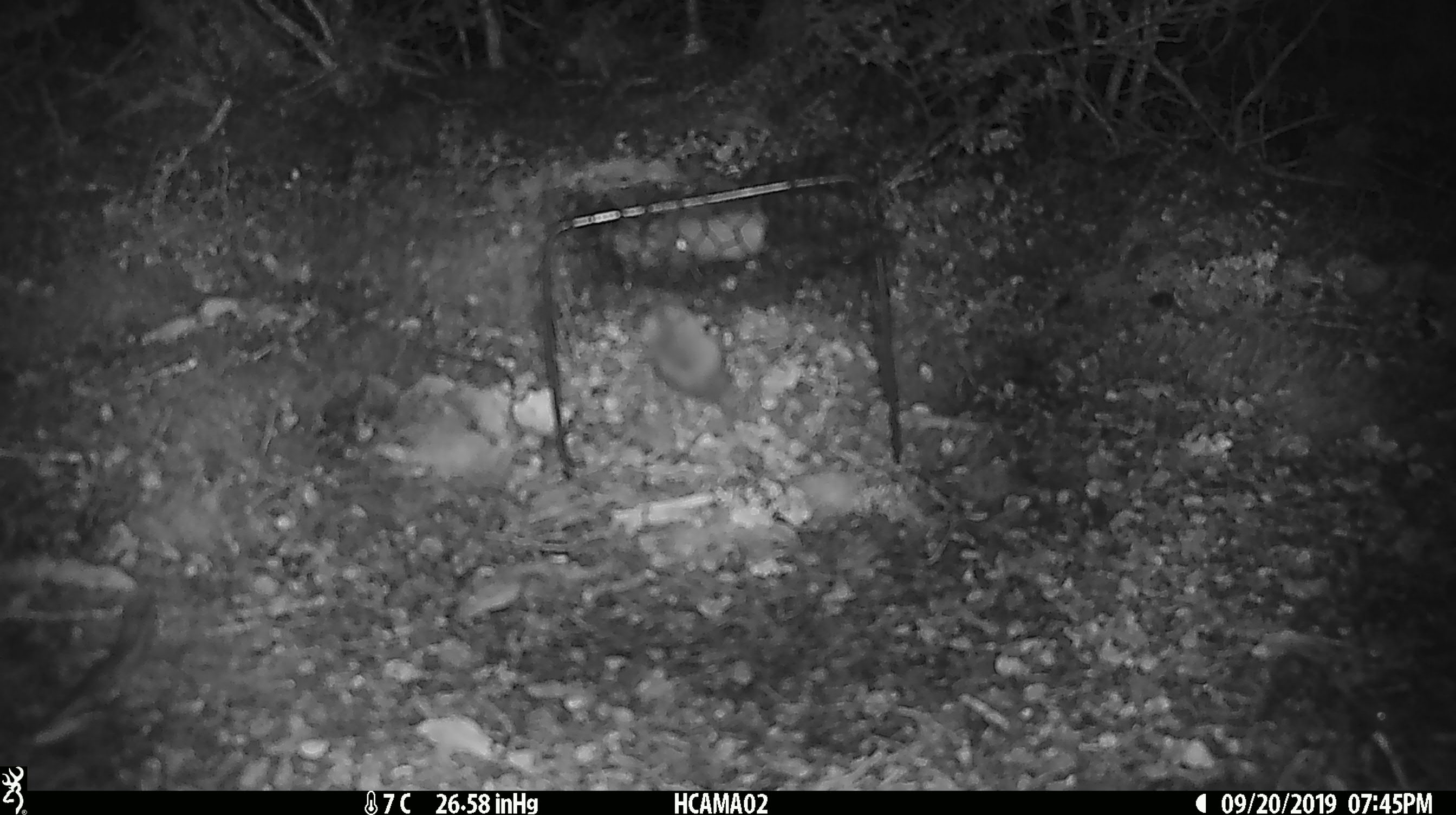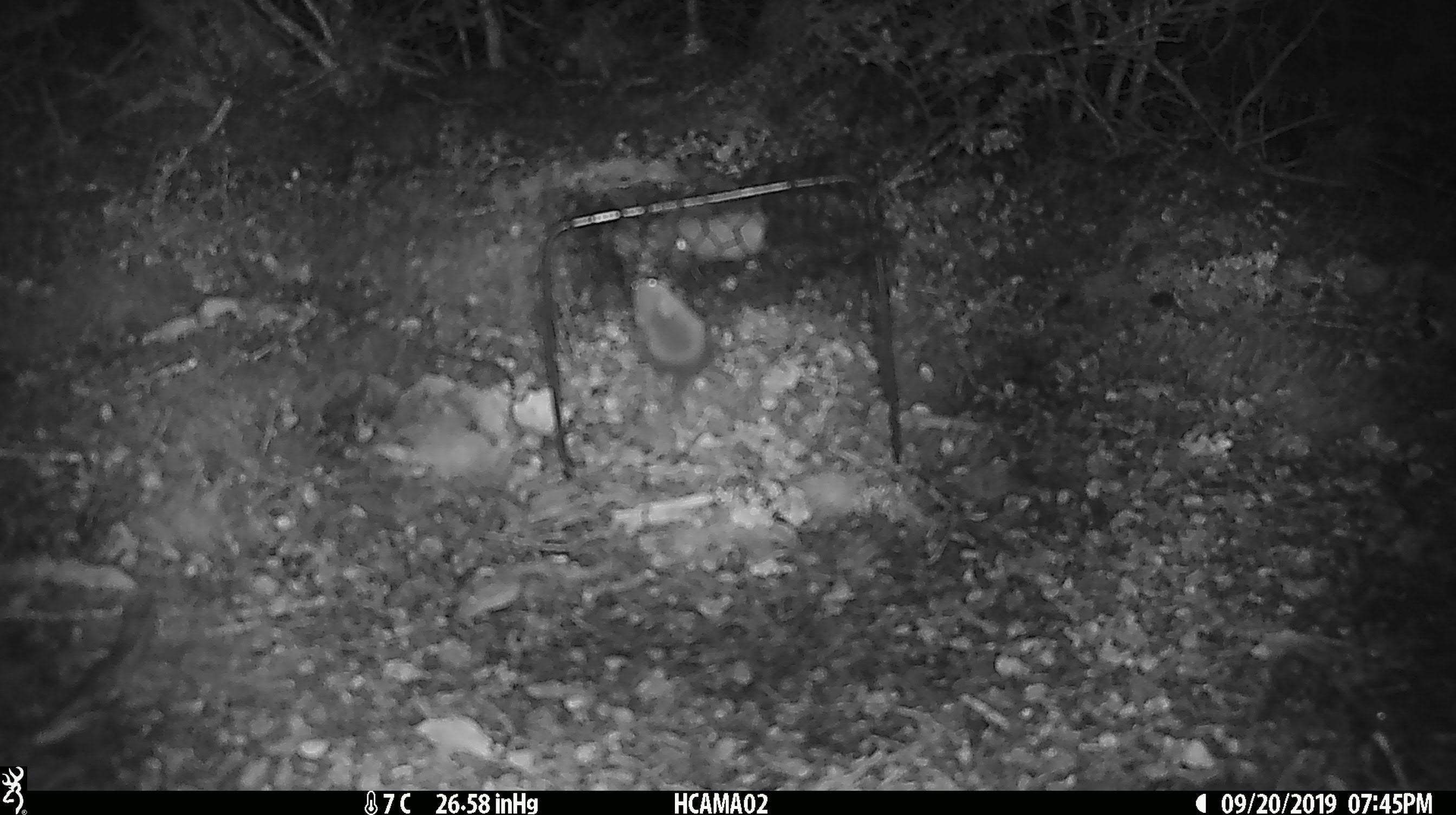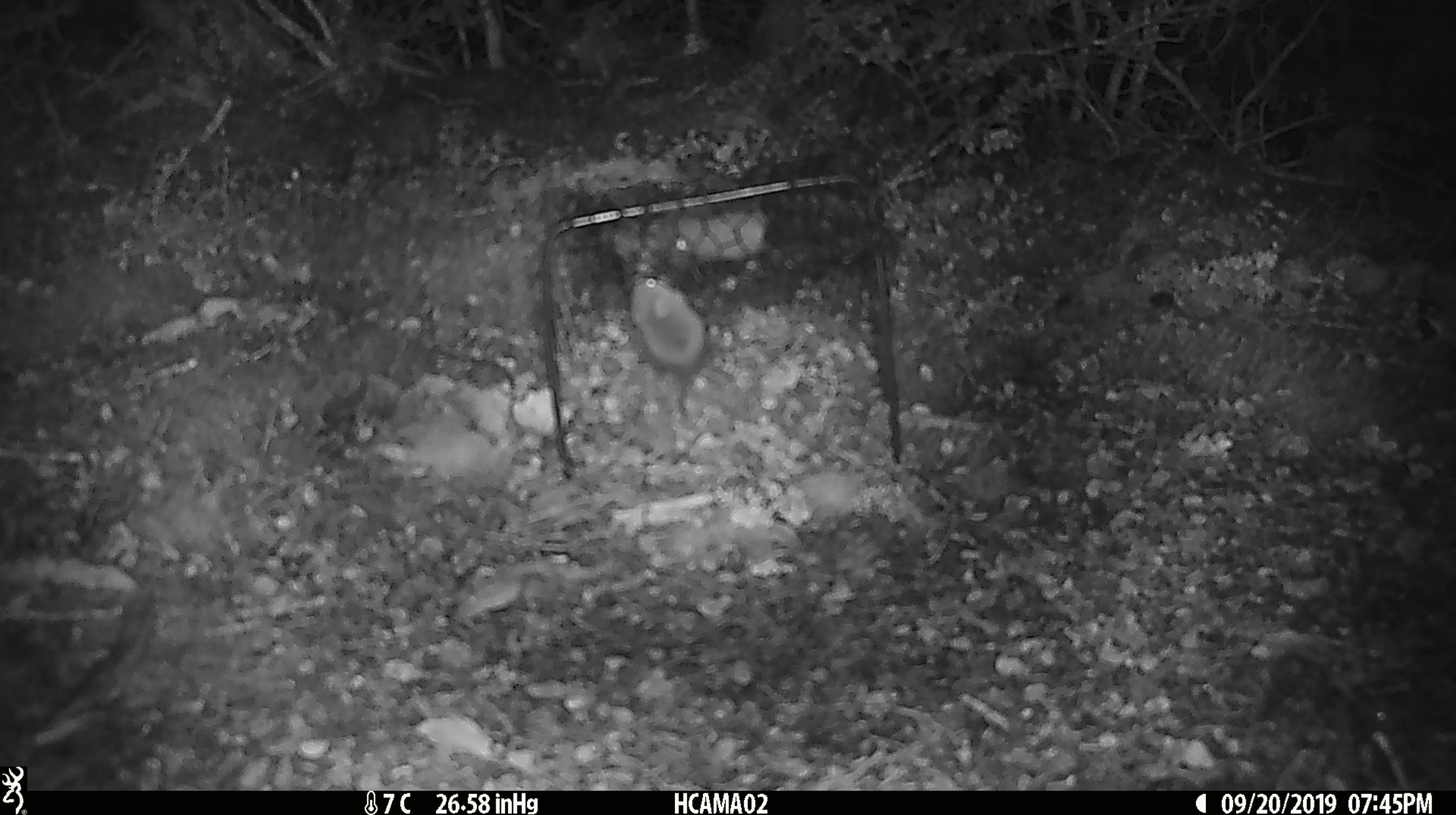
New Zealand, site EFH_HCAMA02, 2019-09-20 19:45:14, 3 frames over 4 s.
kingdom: Animalia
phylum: Chordata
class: Mammalia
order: Rodentia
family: Muridae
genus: Mus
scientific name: Mus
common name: mouse